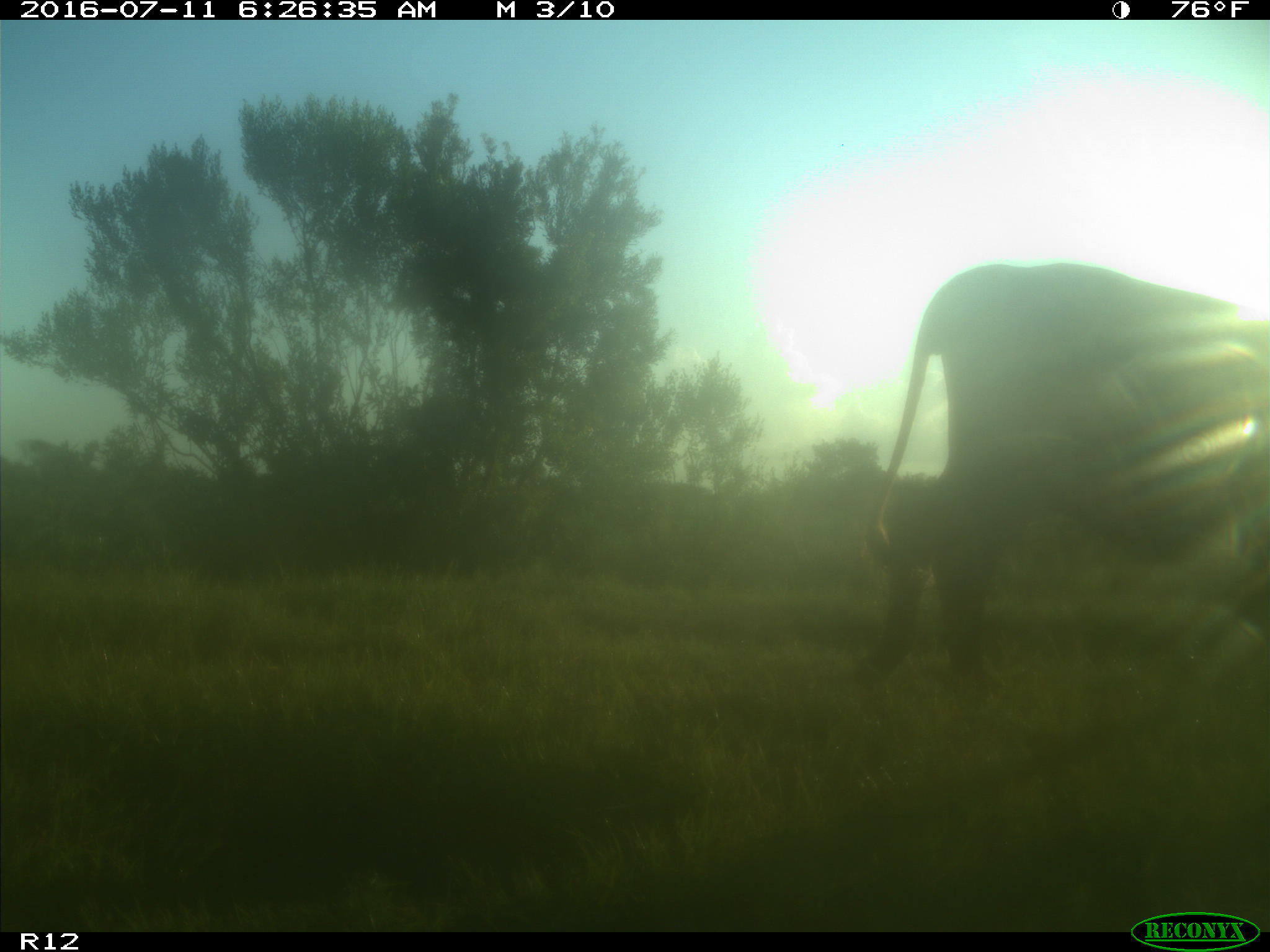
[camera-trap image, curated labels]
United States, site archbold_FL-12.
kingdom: Animalia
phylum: Chordata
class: Mammalia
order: Artiodactyla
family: Bovidae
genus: Bos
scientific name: Bos taurus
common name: domestic cow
Bos taurus (domestic cow).